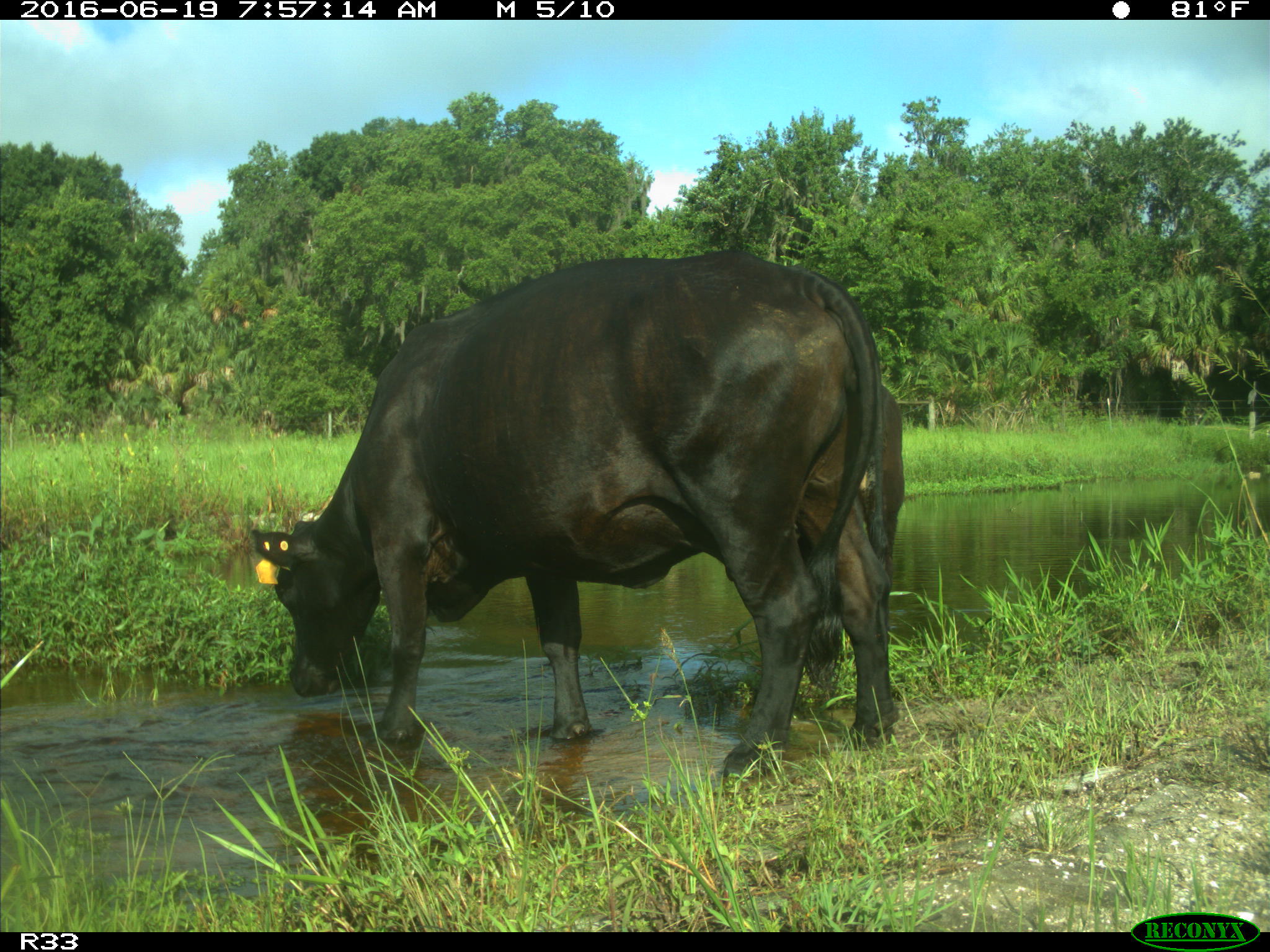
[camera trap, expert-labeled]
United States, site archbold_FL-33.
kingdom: Animalia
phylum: Chordata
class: Mammalia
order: Artiodactyla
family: Bovidae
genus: Bos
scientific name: Bos taurus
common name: domestic cow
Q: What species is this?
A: Bos taurus (domestic cow).